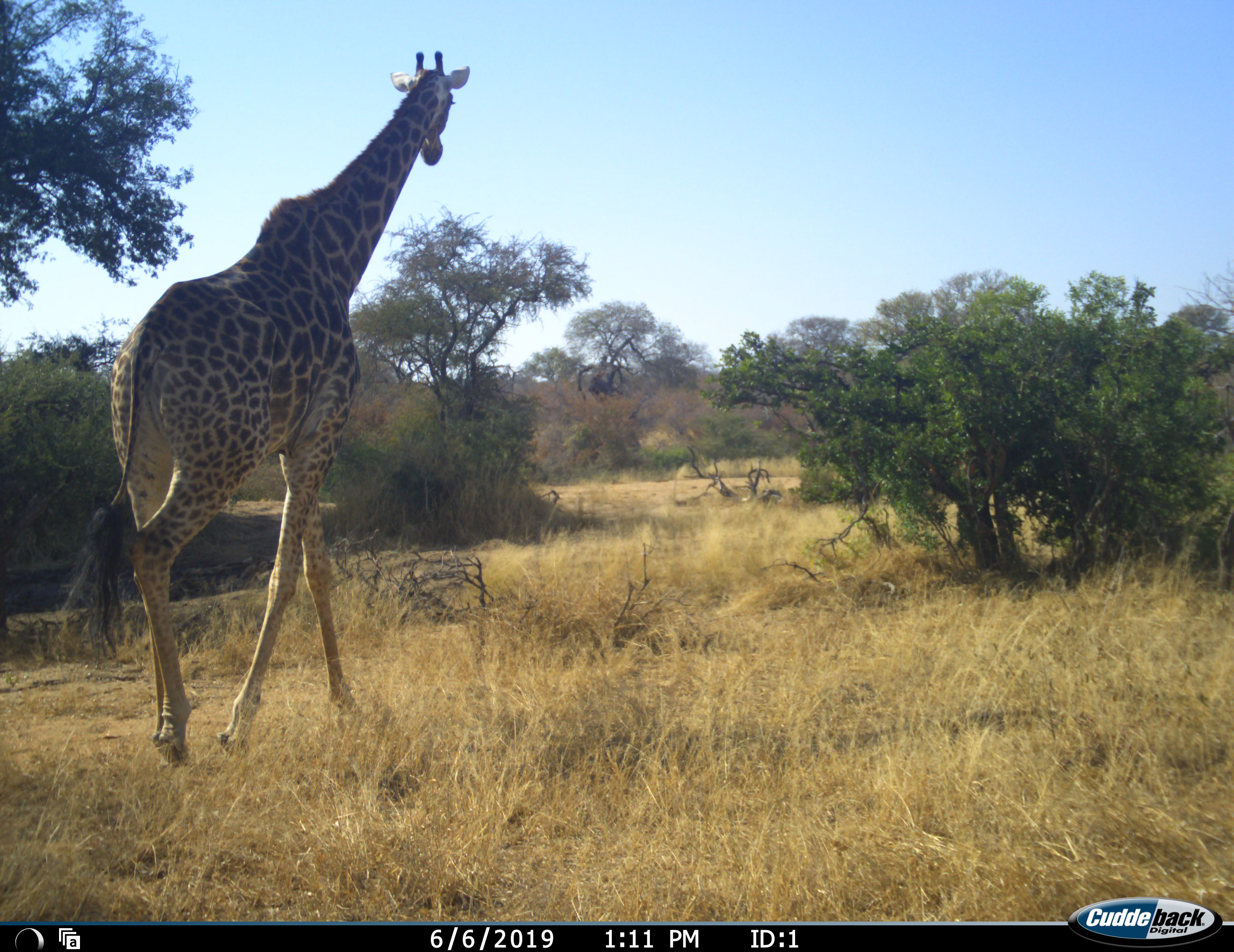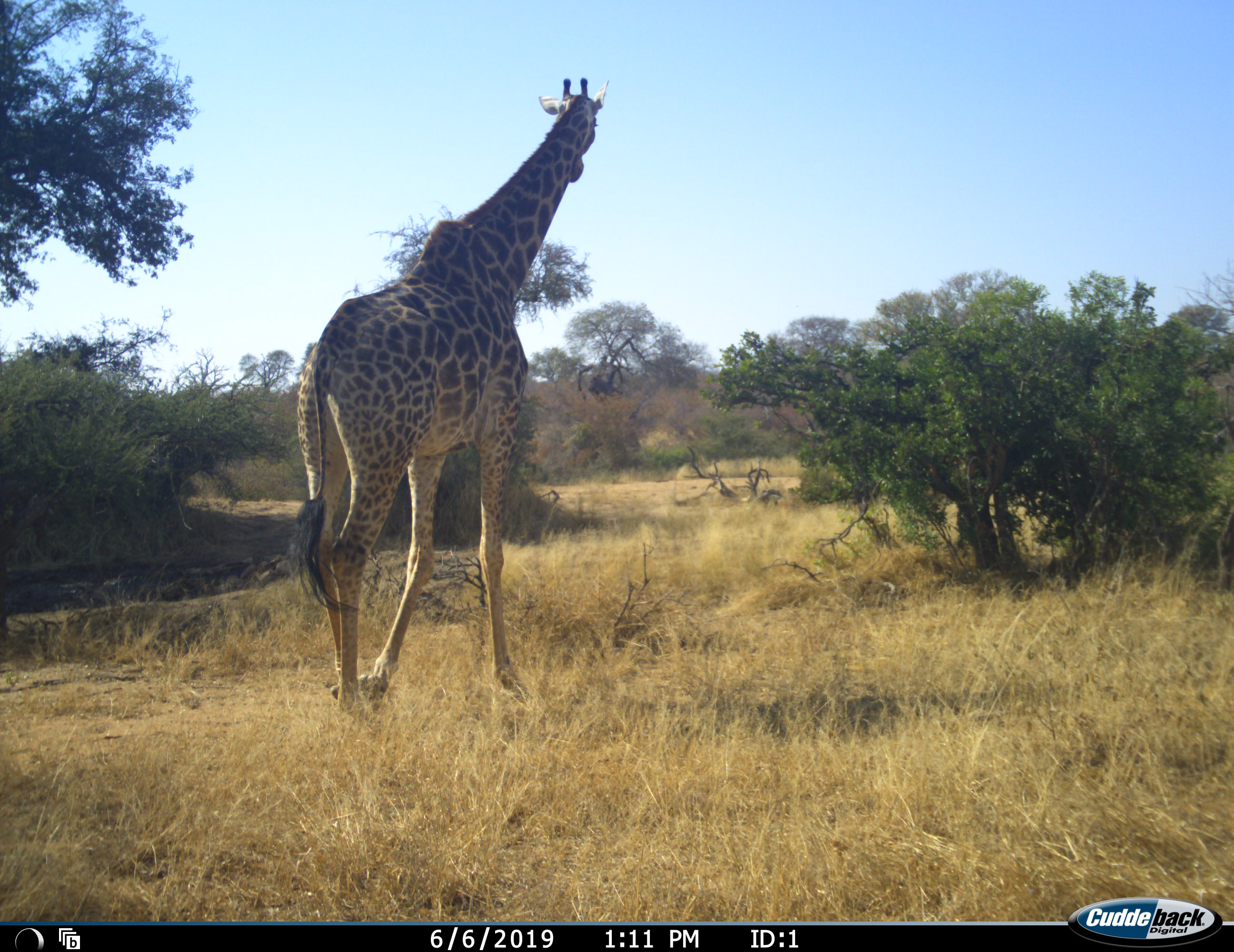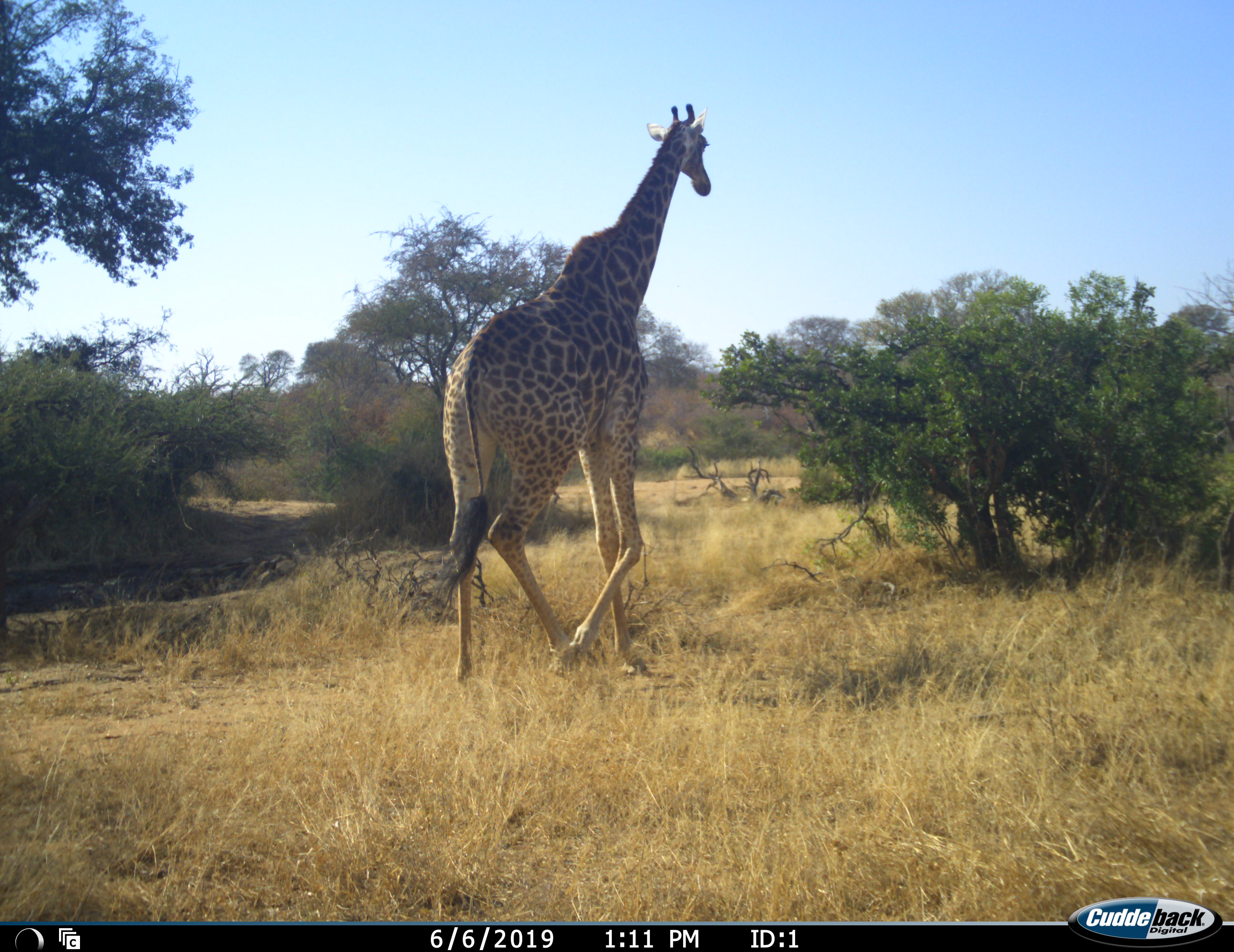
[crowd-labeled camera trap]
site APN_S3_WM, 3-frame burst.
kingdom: Animalia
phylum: Chordata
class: Mammalia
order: Artiodactyla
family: Giraffidae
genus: Giraffa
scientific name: Giraffa camelopardalis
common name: giraffe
Giraffe (Giraffa camelopardalis), count 1. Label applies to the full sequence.